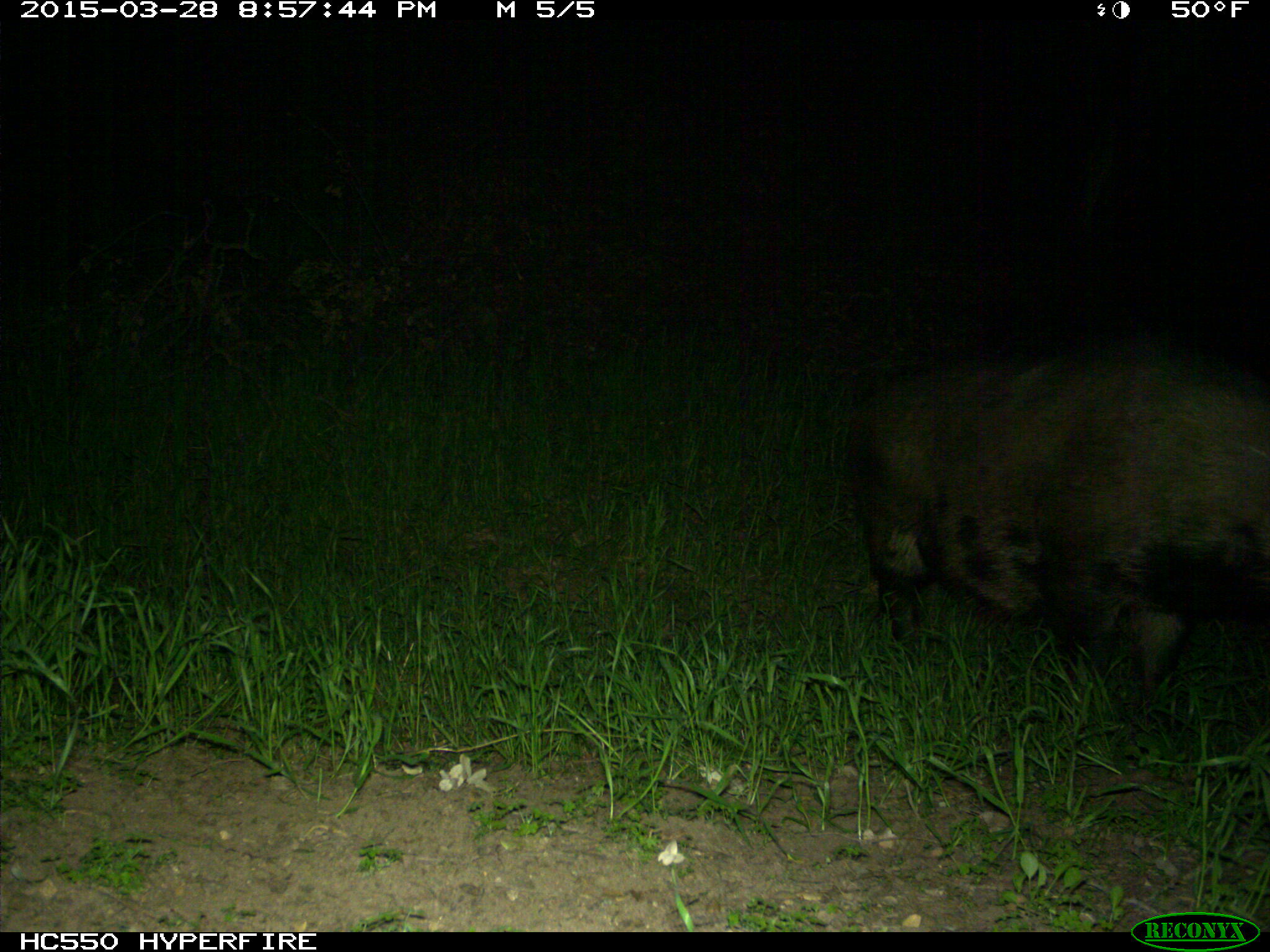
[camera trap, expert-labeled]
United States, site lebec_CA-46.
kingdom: Animalia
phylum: Chordata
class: Mammalia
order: Artiodactyla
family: Suidae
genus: Sus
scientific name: Sus scrofa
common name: wild boar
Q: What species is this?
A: Sus scrofa (wild boar).